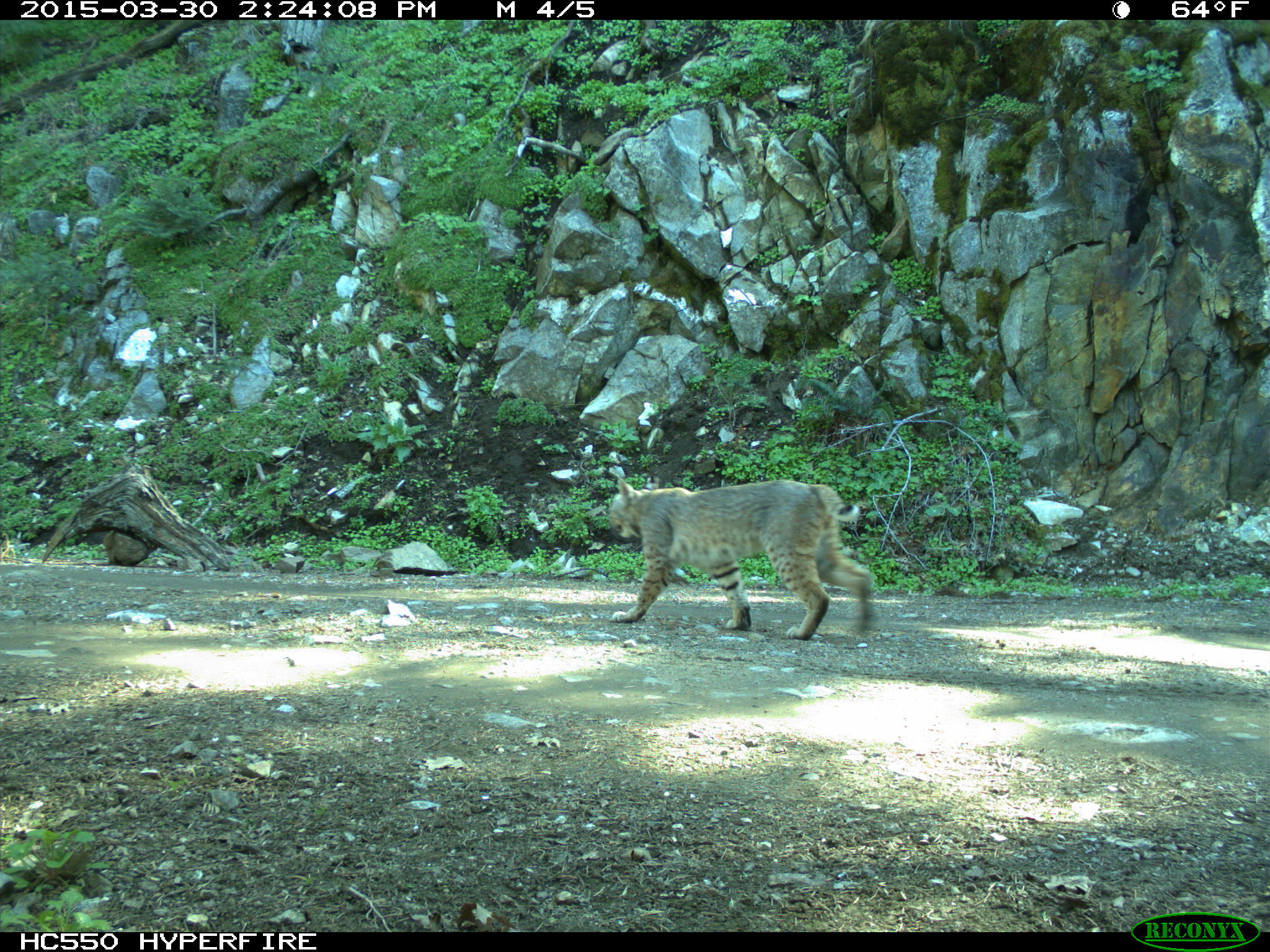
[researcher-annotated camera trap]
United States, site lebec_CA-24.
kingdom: Animalia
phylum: Chordata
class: Mammalia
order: Carnivora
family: Felidae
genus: Lynx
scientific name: Lynx rufus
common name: bobcat